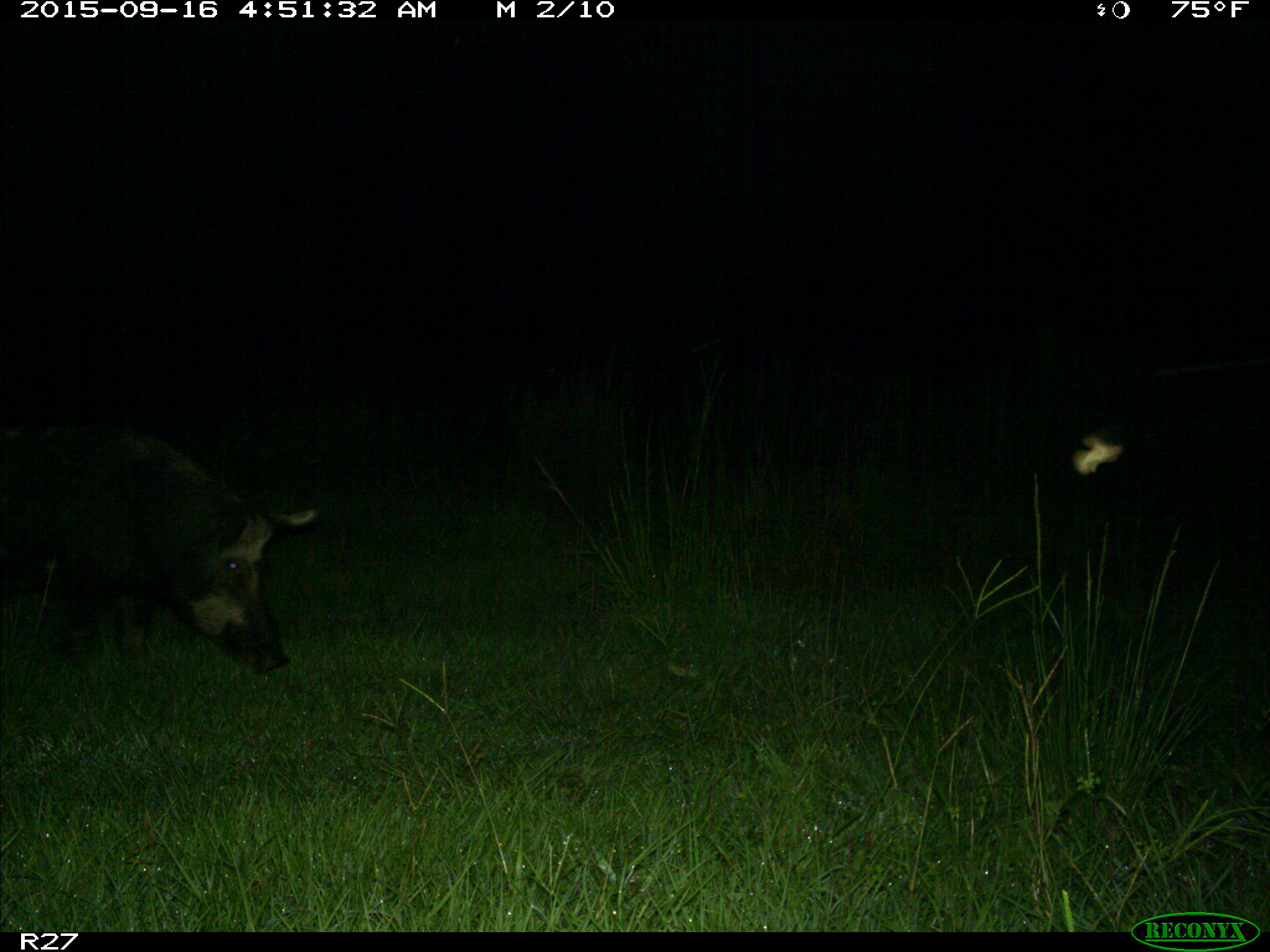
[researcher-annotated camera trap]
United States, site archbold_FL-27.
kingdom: Animalia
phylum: Chordata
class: Mammalia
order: Artiodactyla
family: Suidae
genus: Sus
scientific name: Sus scrofa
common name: wild boar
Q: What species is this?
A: Sus scrofa (wild boar).